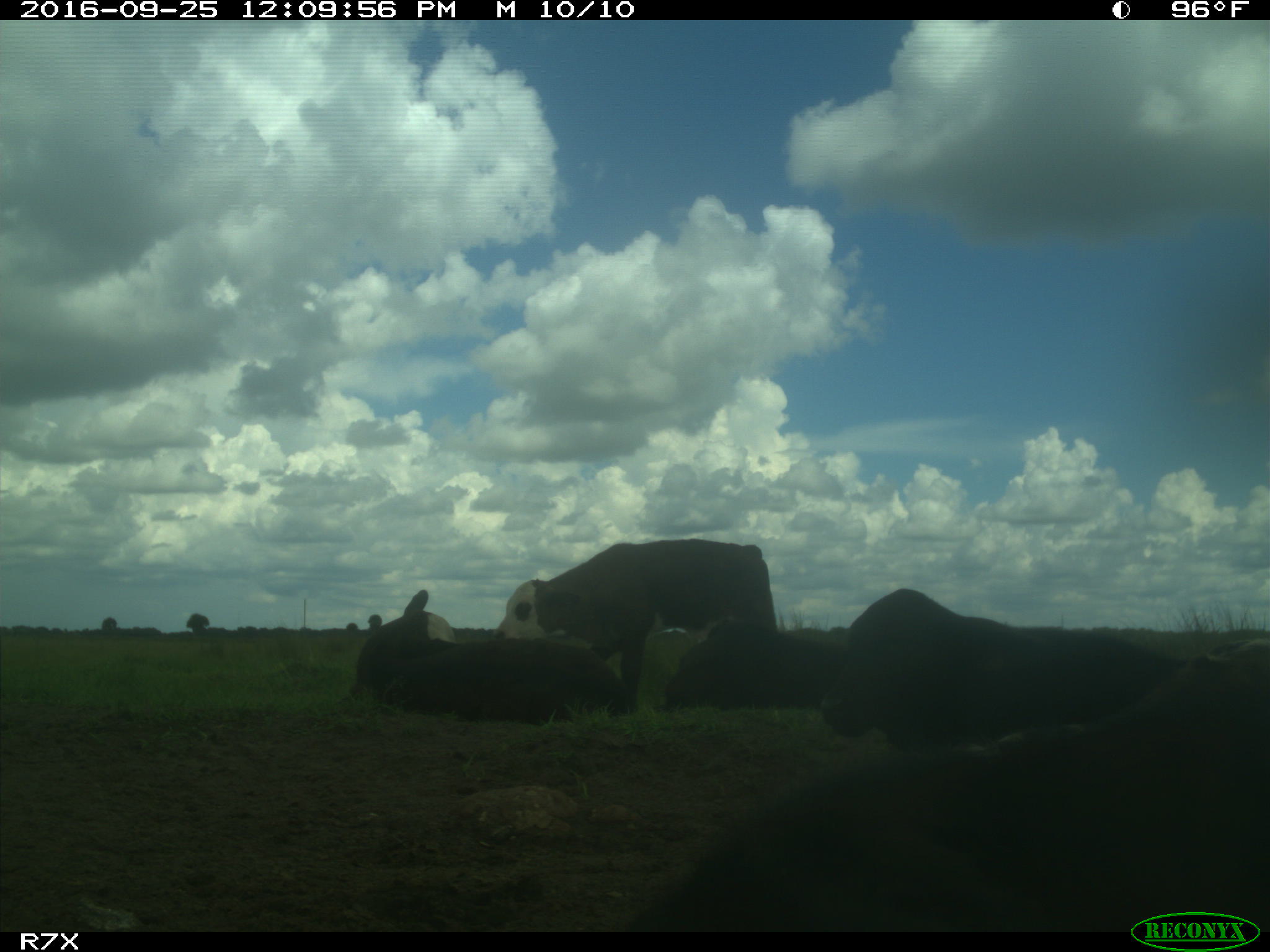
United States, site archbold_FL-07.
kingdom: Animalia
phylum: Chordata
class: Mammalia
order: Artiodactyla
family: Bovidae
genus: Bos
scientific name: Bos taurus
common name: domestic cow